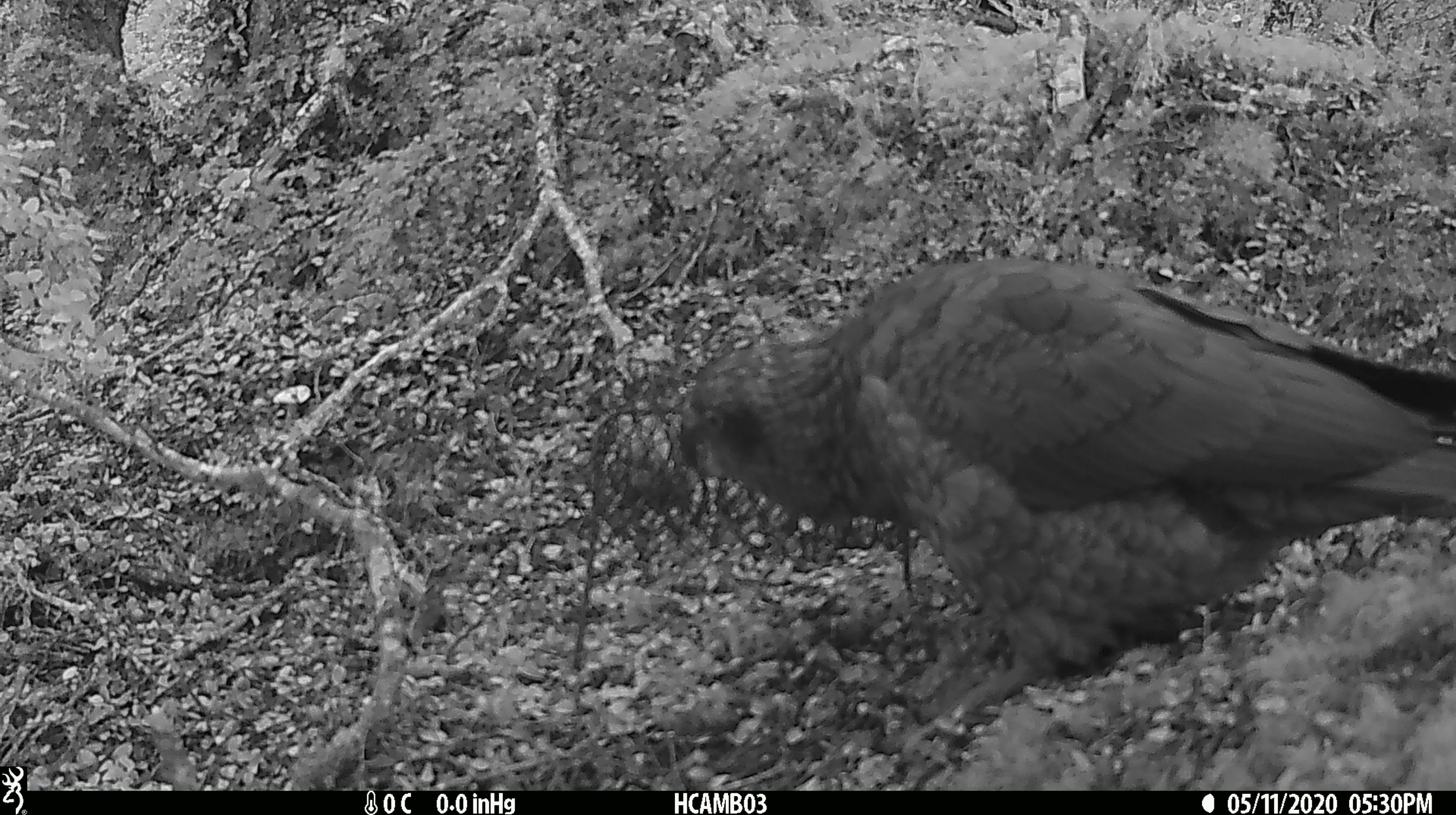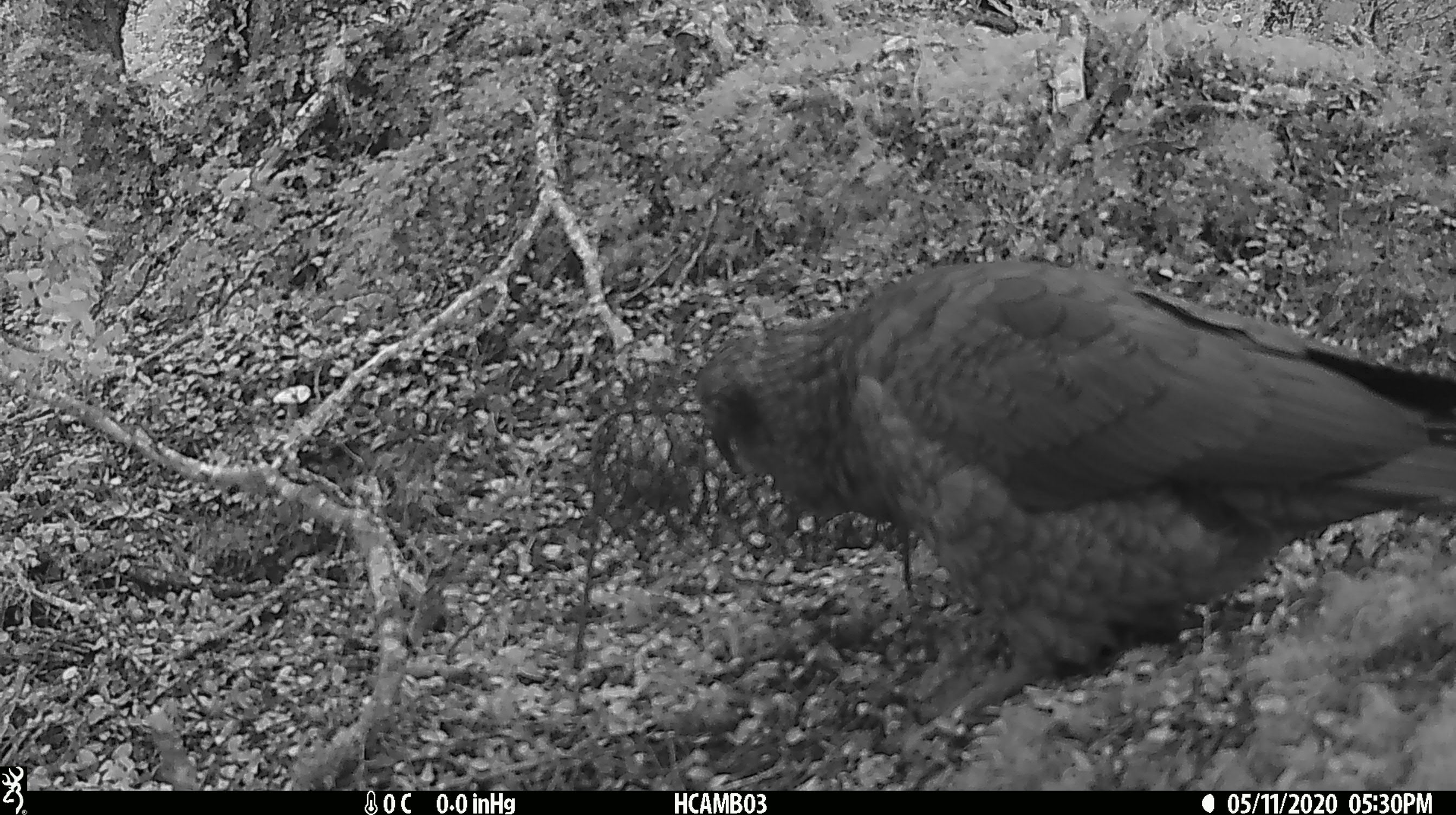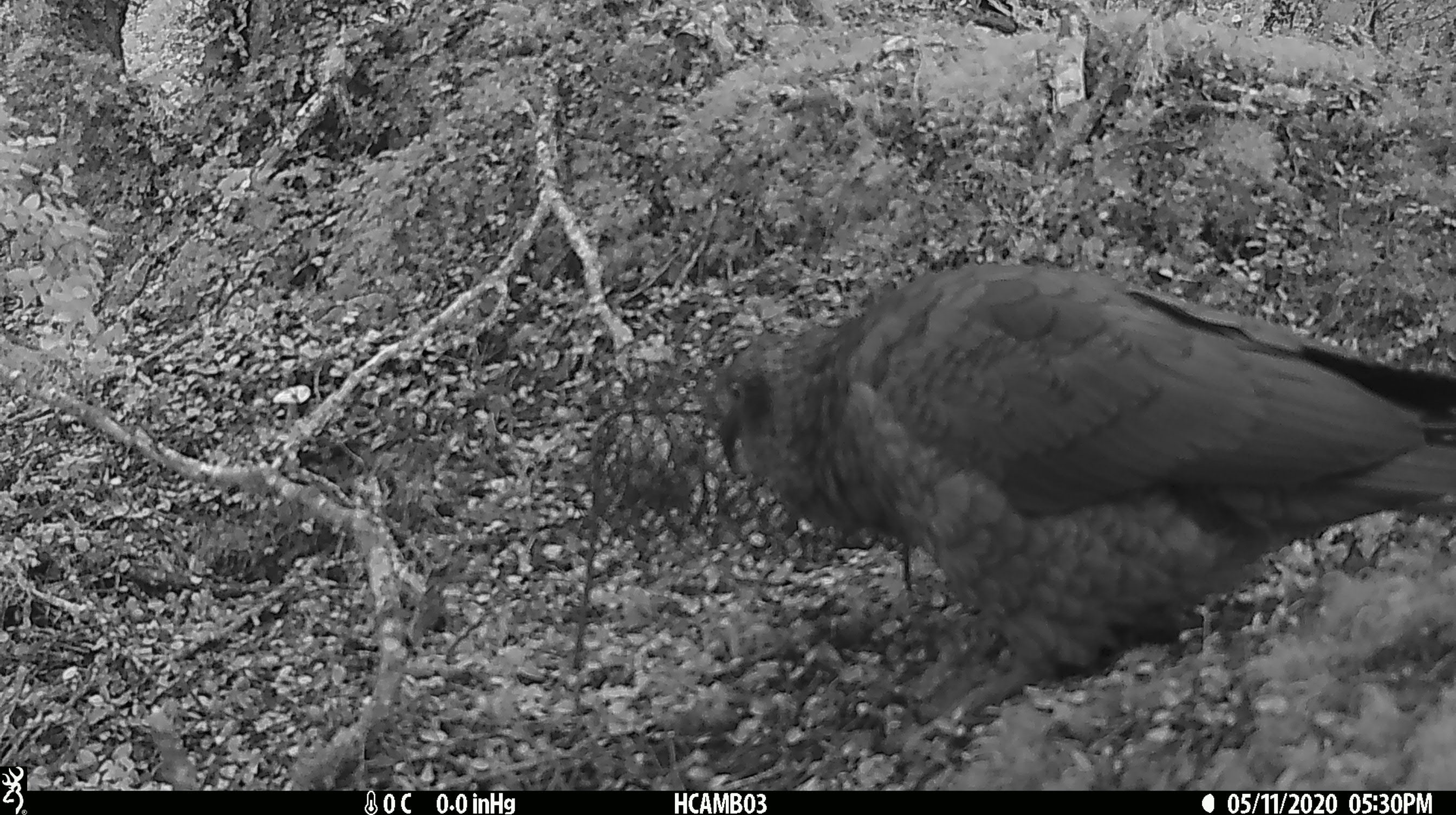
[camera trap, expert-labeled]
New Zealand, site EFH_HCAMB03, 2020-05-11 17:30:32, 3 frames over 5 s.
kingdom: Animalia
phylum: Chordata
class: Aves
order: Psittaciformes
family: Strigopidae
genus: Nestor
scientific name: Nestor notabilis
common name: kea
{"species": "kea (Nestor notabilis)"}